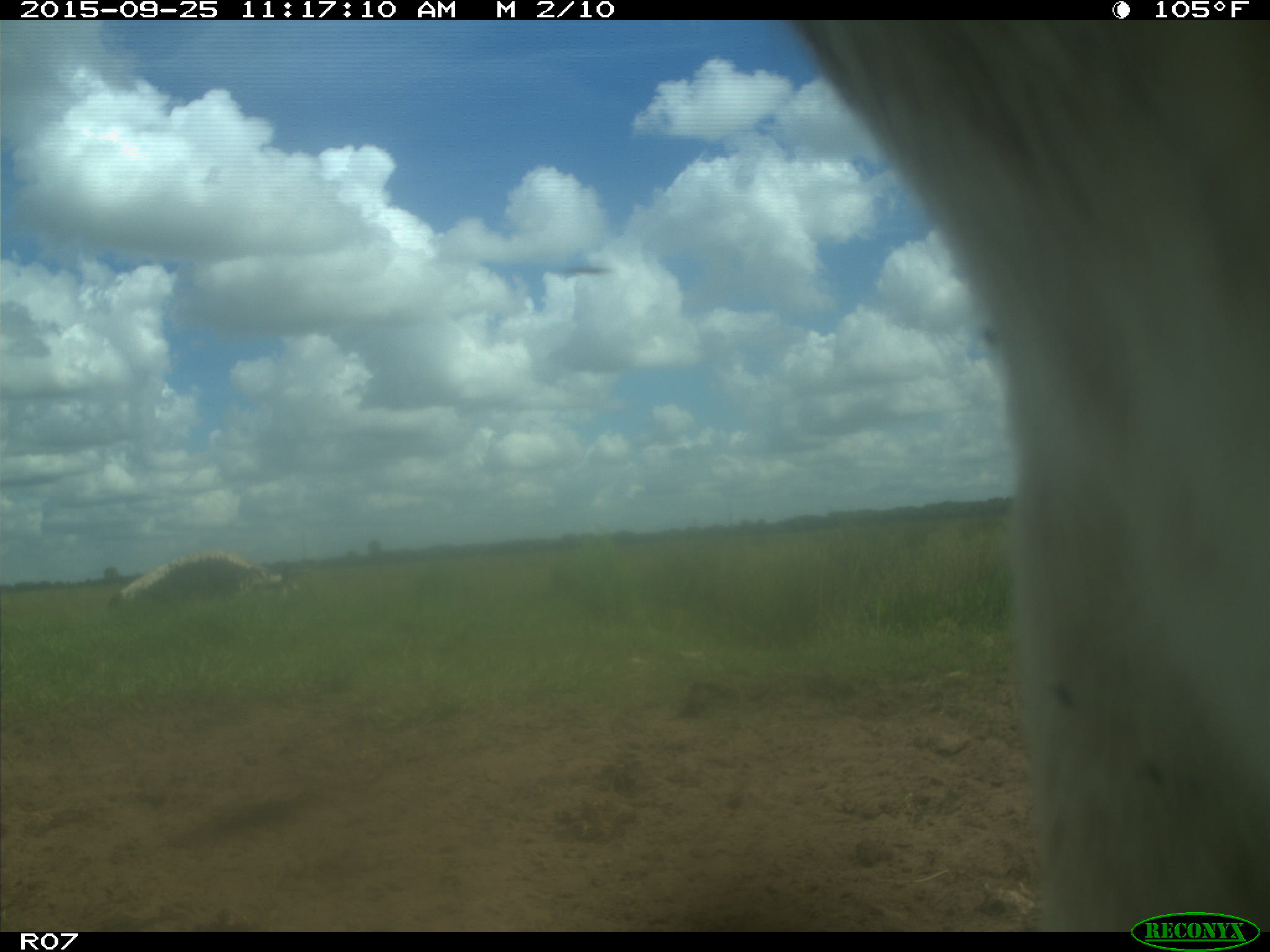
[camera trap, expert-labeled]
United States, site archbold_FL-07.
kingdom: Animalia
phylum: Chordata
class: Mammalia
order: Artiodactyla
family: Bovidae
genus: Bos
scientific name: Bos taurus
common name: domestic cow